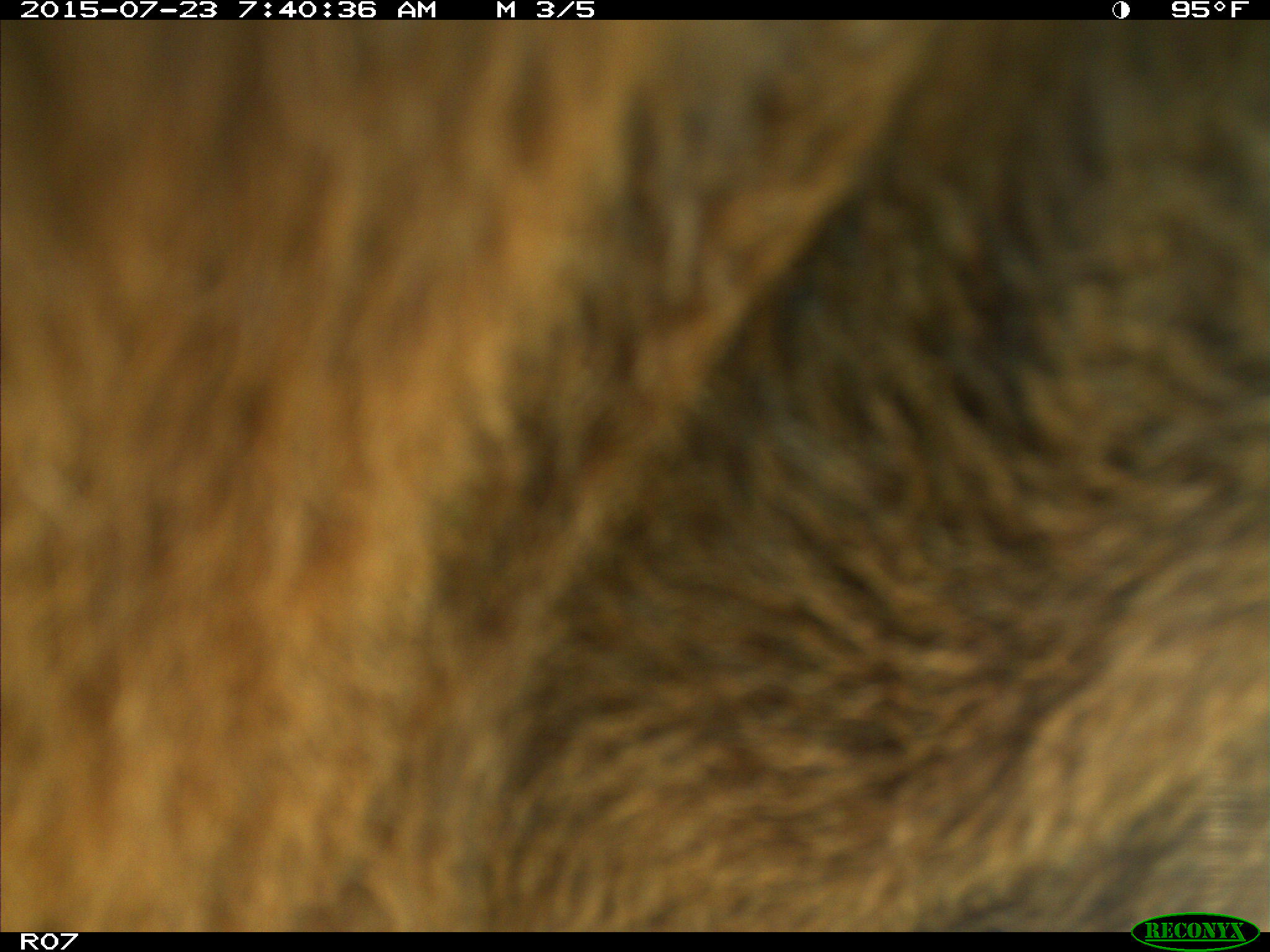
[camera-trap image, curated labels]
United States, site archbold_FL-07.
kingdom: Animalia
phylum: Chordata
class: Mammalia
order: Artiodactyla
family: Bovidae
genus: Bos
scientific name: Bos taurus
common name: domestic cow